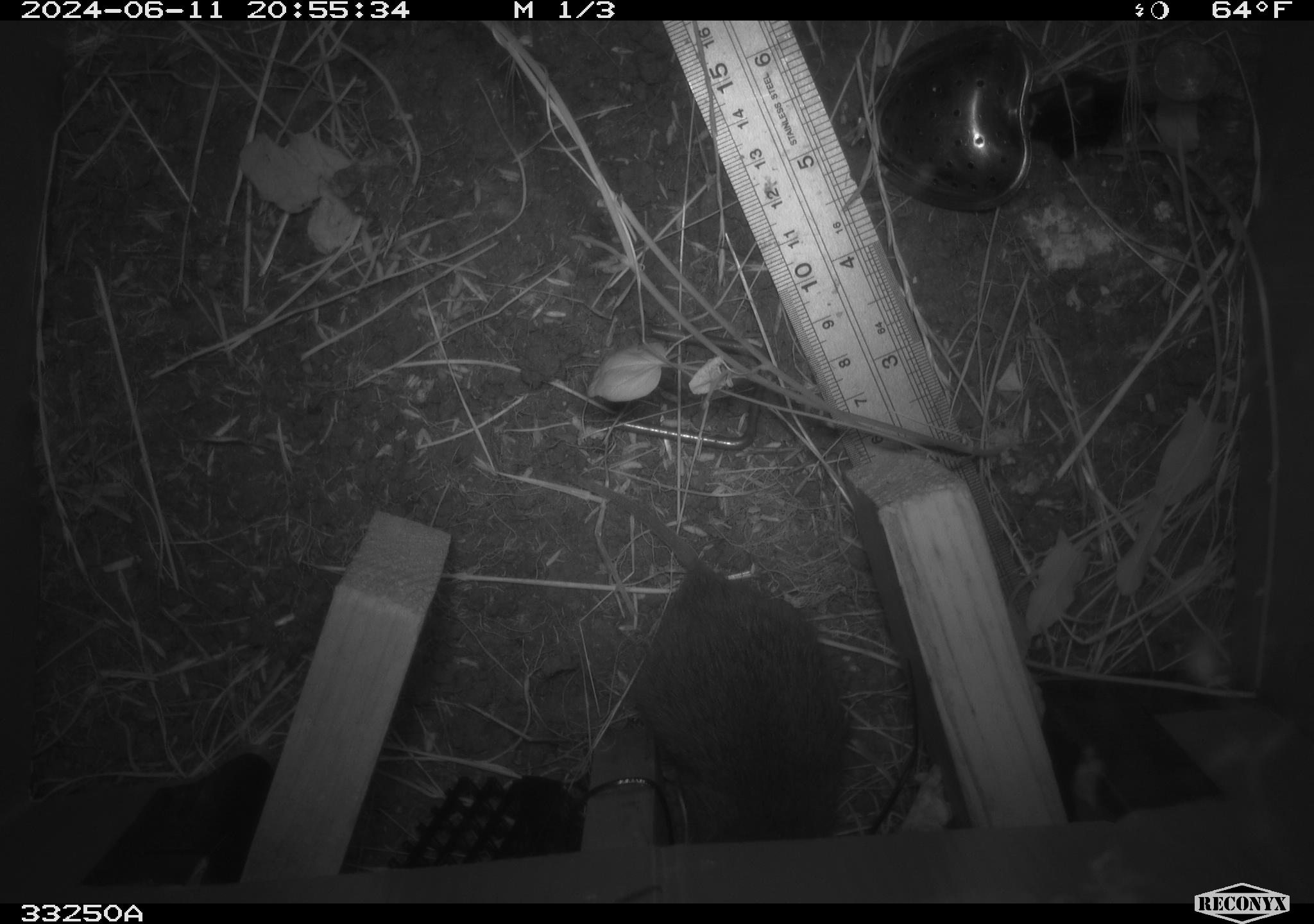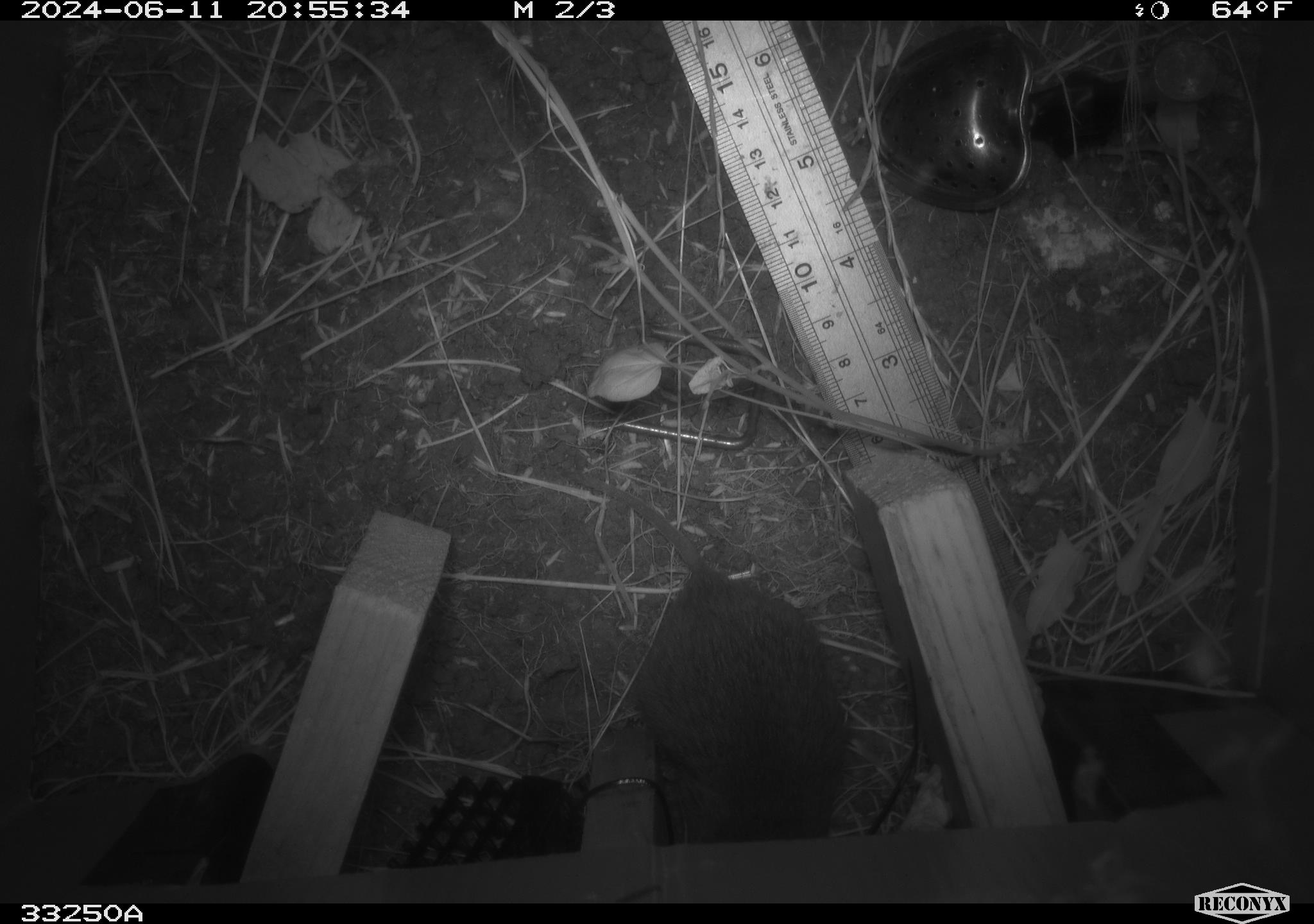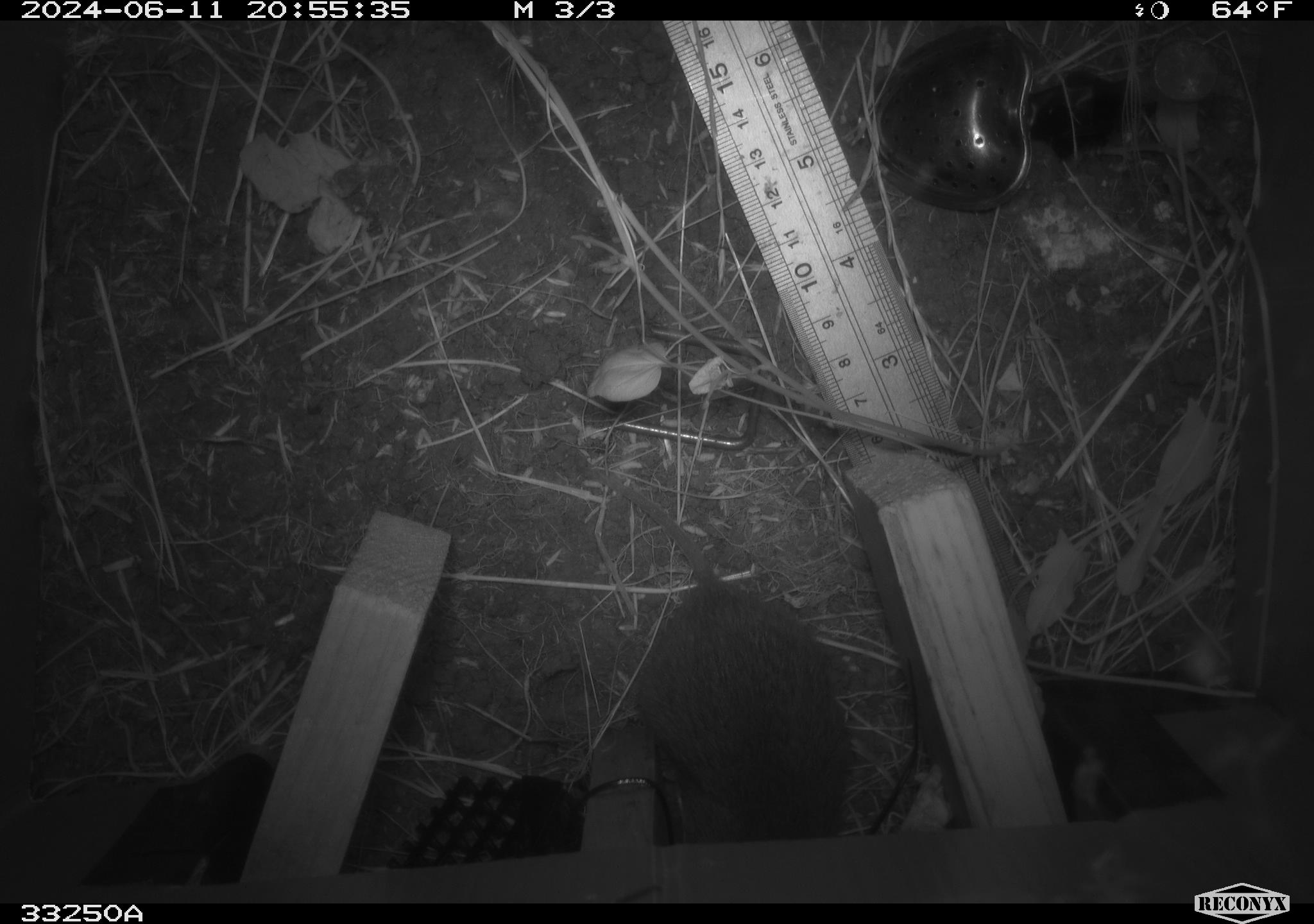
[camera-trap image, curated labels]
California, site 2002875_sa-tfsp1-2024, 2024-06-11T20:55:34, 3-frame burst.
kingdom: Animalia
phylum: Chordata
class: Mammalia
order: Rodentia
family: Cricetidae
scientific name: Arvicolinae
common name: voles, lemmings, and muskrats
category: arvicolinae subfamily